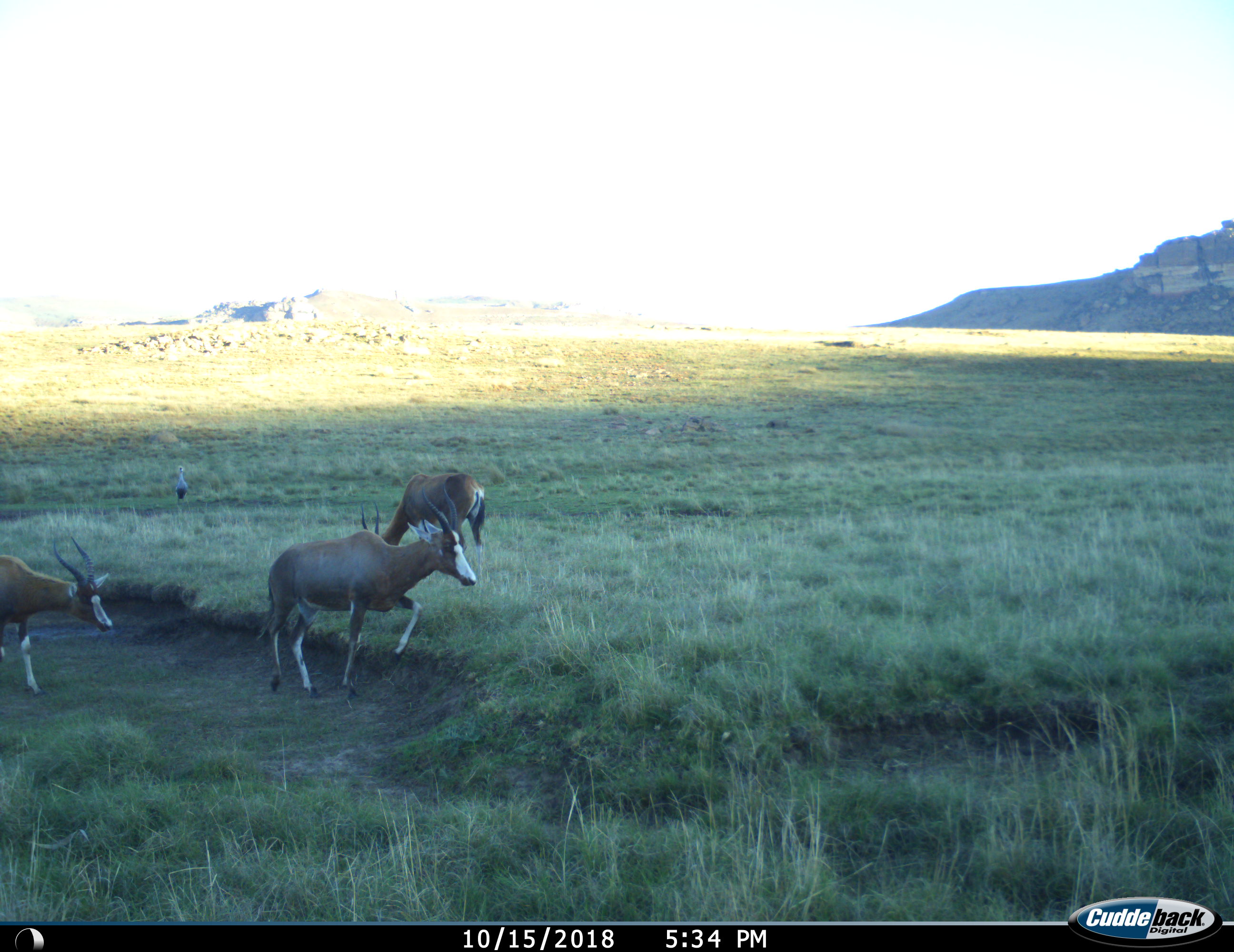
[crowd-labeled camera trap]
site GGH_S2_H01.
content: unidentified animal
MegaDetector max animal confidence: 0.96